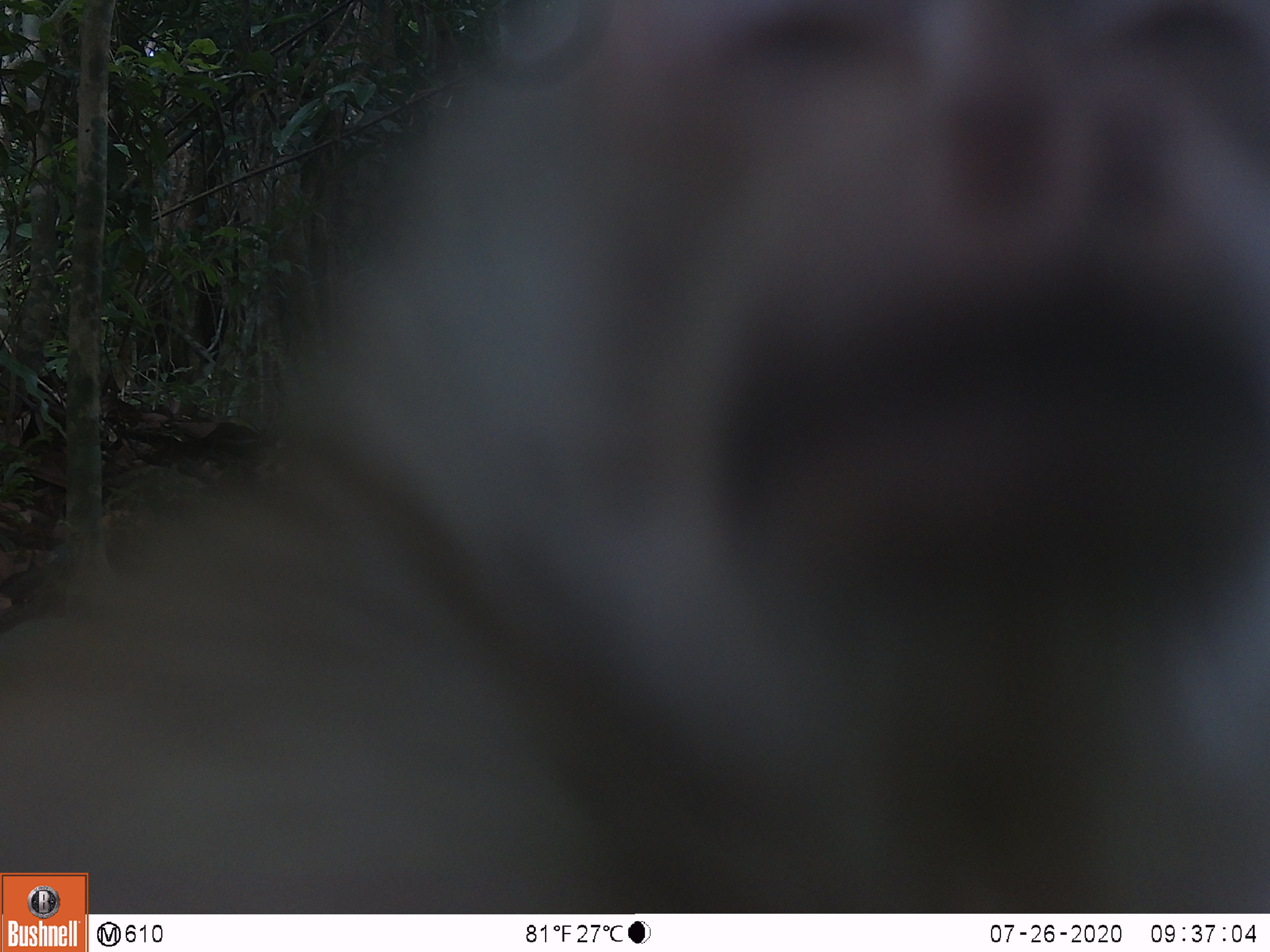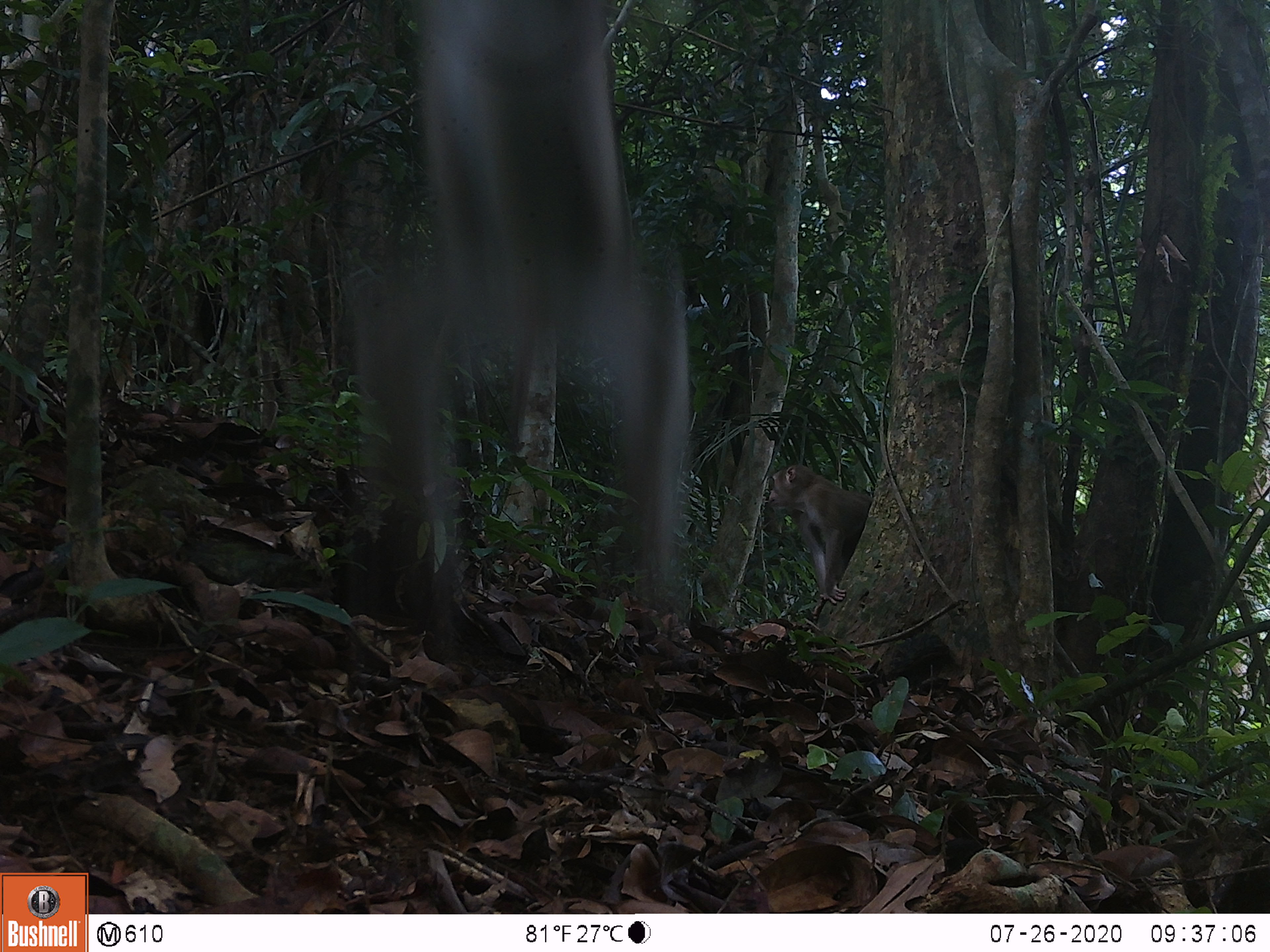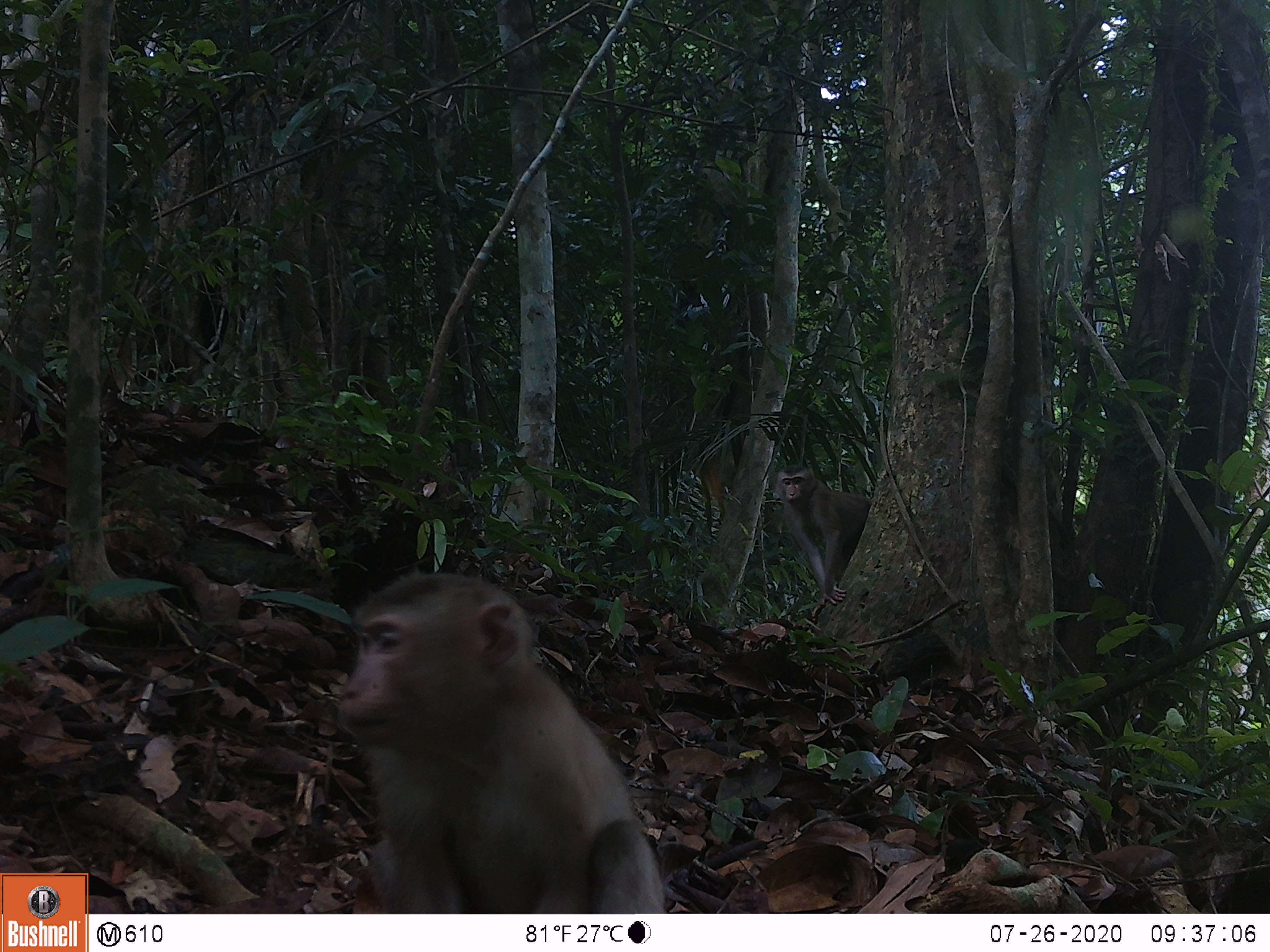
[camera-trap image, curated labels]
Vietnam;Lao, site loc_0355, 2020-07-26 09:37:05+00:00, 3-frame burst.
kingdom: Animalia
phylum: Chordata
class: Mammalia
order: Primates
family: Cercopithecidae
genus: Macaca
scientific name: Macaca nemestrina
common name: pig-tailed macaque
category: pig tailed macaque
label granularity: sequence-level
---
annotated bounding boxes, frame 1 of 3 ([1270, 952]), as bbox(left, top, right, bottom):
pig tailed macaque: bbox(0, 0, 1270, 913)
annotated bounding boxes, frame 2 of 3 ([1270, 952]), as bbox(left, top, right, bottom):
pig tailed macaque: bbox(355, 0, 687, 649); bbox(767, 464, 873, 620)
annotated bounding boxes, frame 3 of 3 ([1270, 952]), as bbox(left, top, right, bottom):
pig tailed macaque: bbox(338, 573, 665, 913); bbox(776, 464, 871, 622)